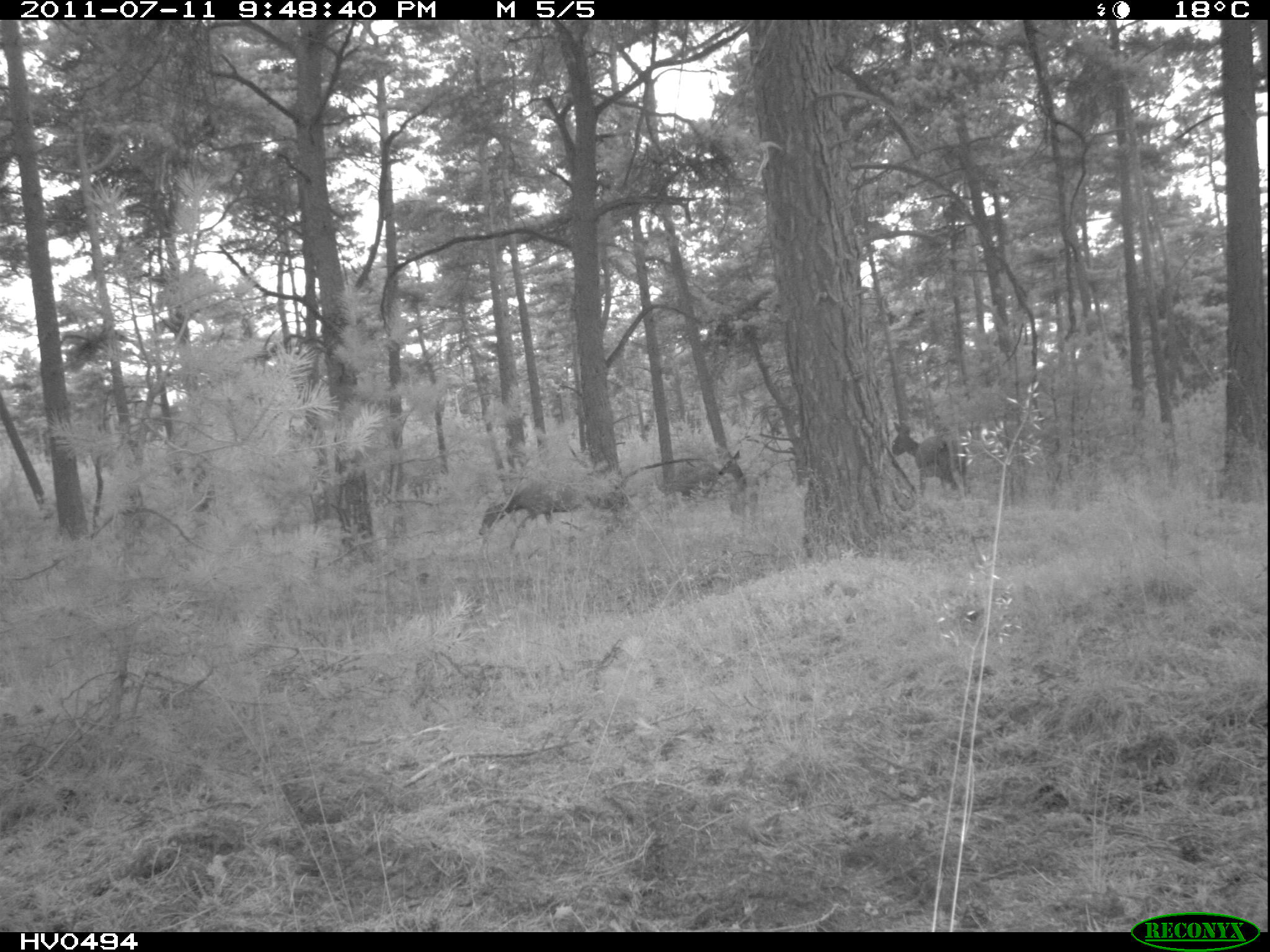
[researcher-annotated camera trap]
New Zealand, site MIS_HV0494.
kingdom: Animalia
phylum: Chordata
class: Mammalia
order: Artiodactyla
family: Cervidae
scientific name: Cervidae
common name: deer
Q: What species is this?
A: Deer (Cervidae).